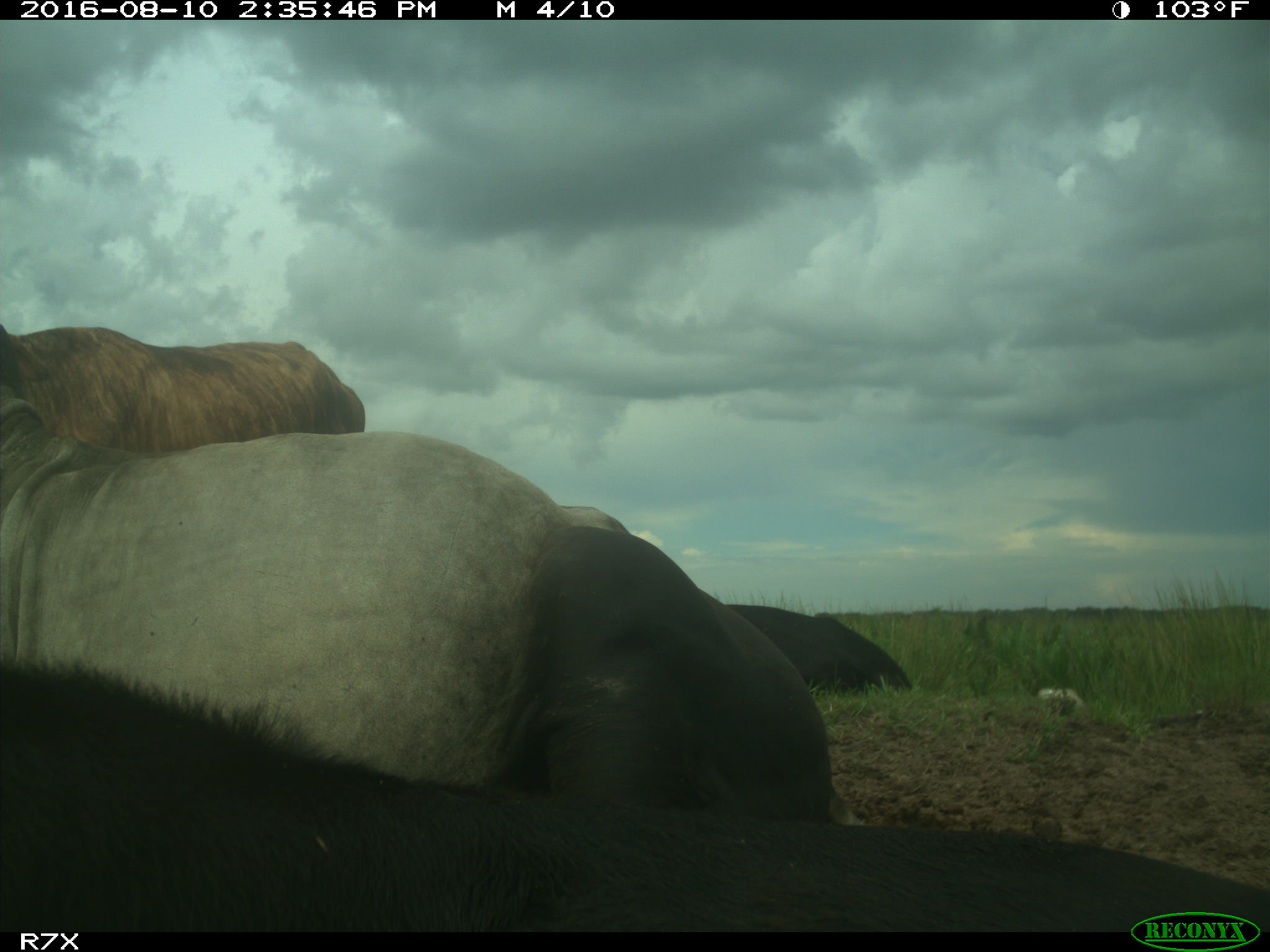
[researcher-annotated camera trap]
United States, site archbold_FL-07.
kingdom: Animalia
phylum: Chordata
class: Mammalia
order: Artiodactyla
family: Bovidae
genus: Bos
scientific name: Bos taurus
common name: domestic cow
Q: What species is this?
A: Bos taurus (domestic cow).